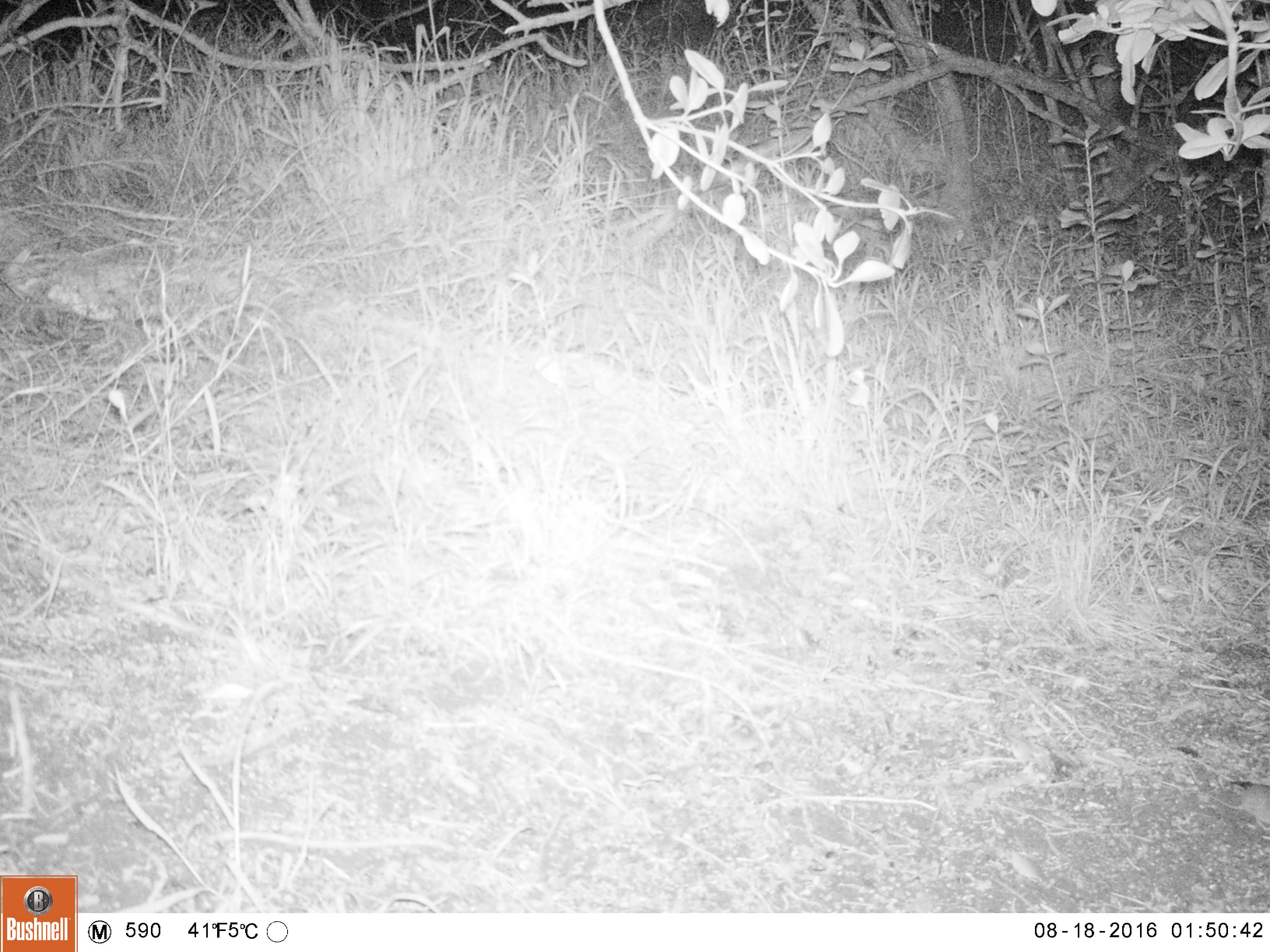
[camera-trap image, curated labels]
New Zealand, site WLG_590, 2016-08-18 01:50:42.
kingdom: Animalia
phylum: Chordata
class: Mammalia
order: Rodentia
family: Muridae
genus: Mus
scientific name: Mus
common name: mouse